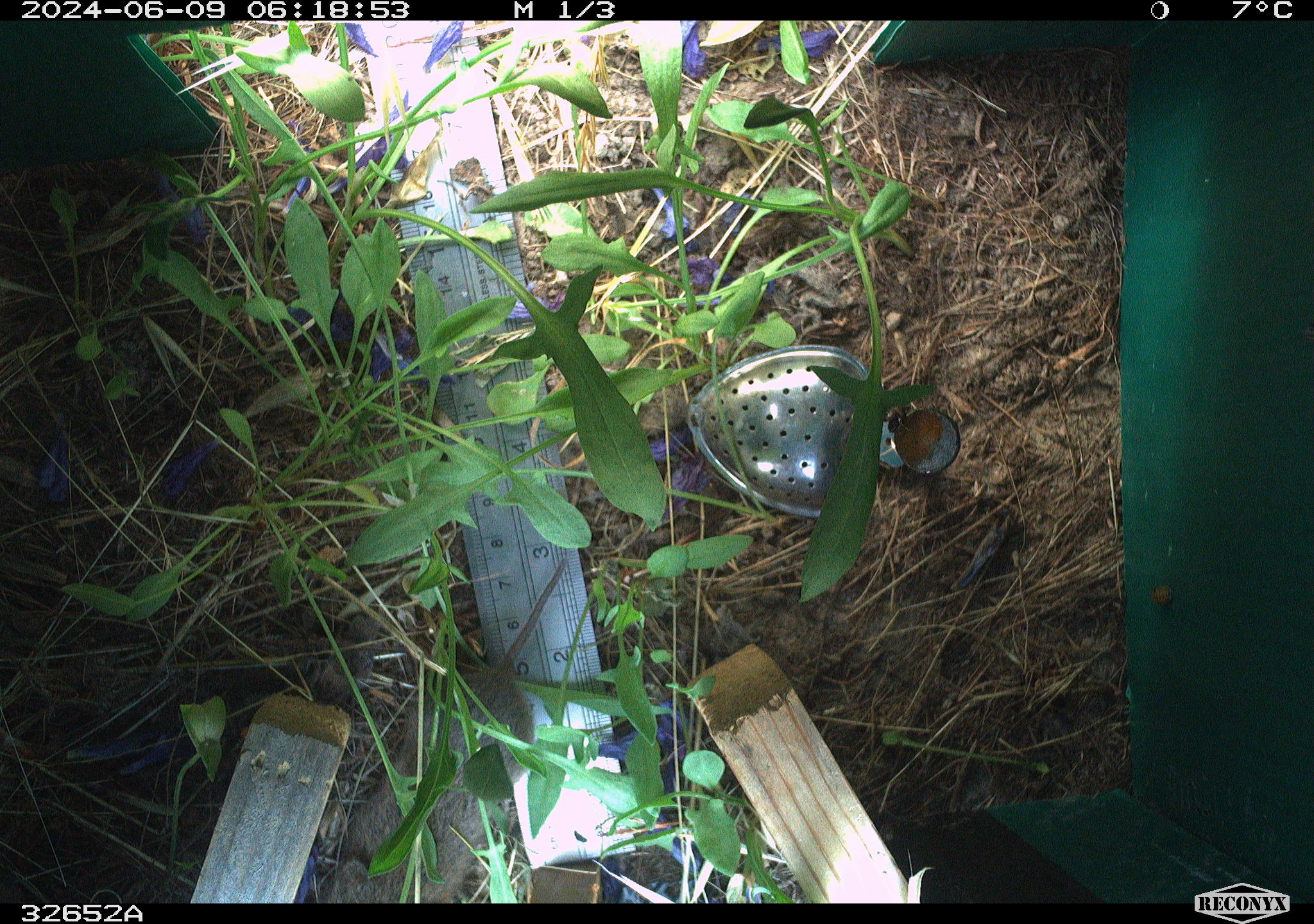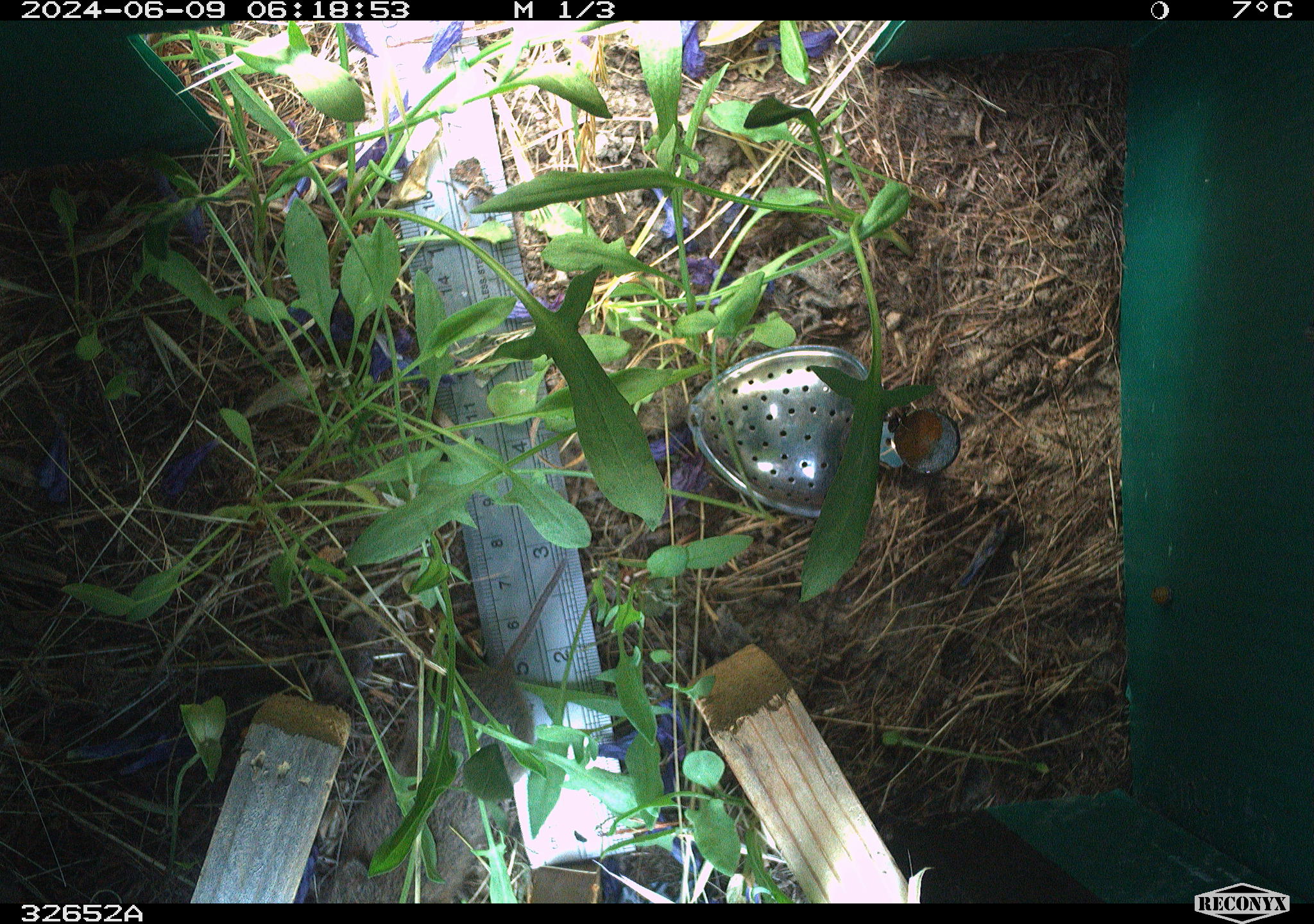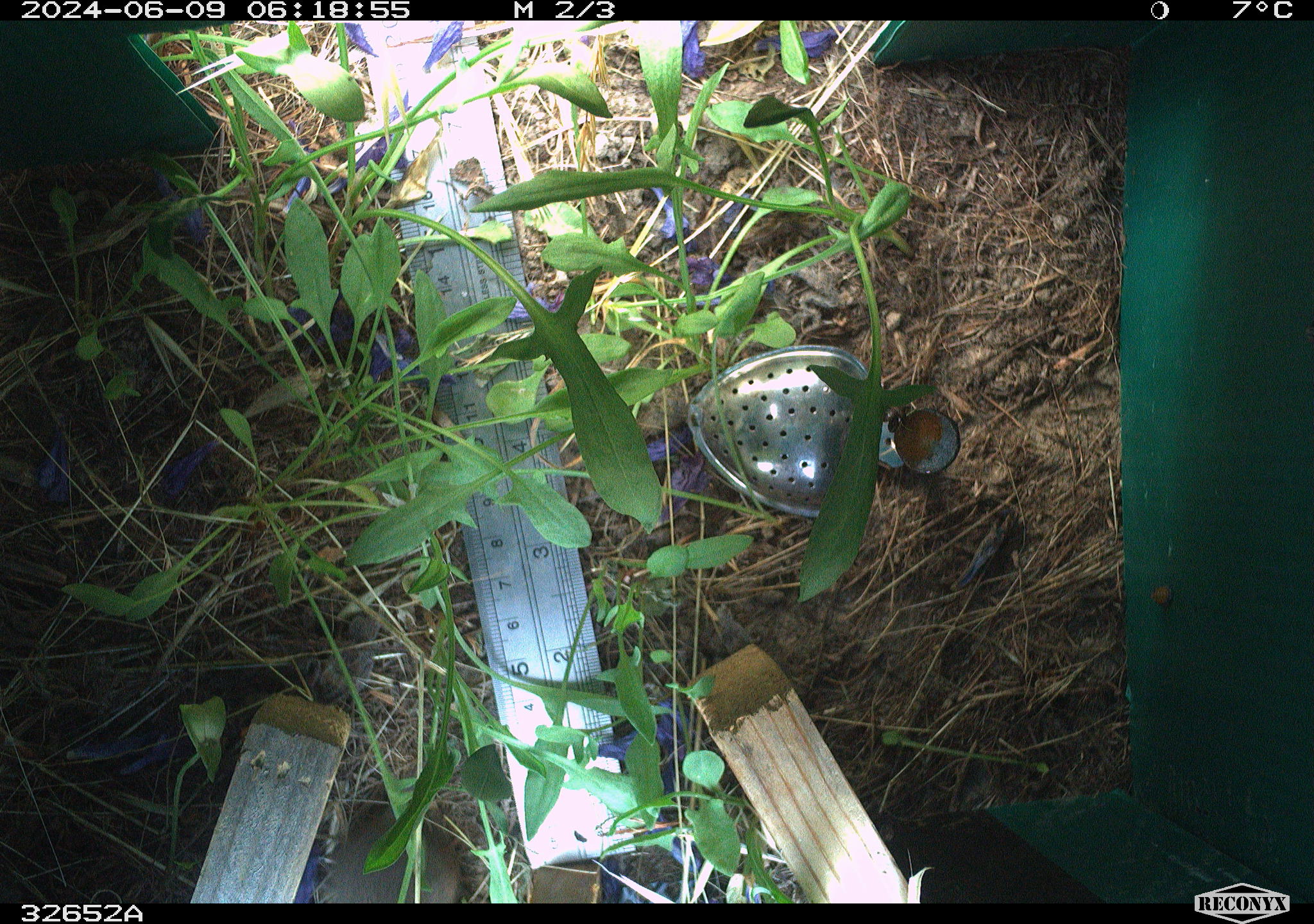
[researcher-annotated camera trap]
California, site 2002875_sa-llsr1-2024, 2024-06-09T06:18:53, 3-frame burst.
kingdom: Animalia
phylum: Chordata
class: Mammalia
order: Rodentia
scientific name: Rodentia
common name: rodent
Rodent (Rodentia).